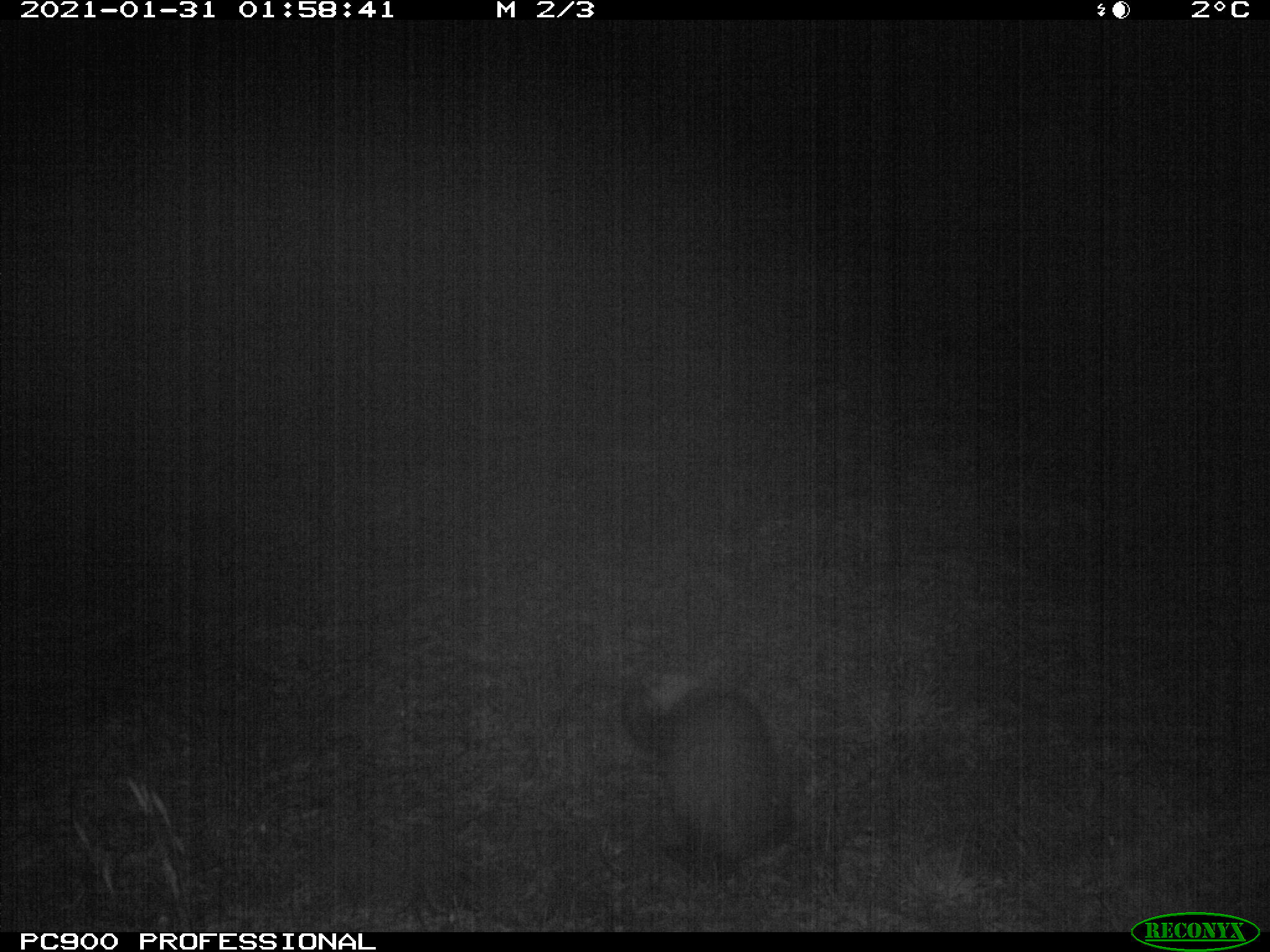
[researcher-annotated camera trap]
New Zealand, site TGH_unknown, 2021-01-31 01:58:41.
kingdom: Animalia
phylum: Chordata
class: Mammalia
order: Carnivora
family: Mustelidae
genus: Mustela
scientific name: Mustela furo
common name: ferret